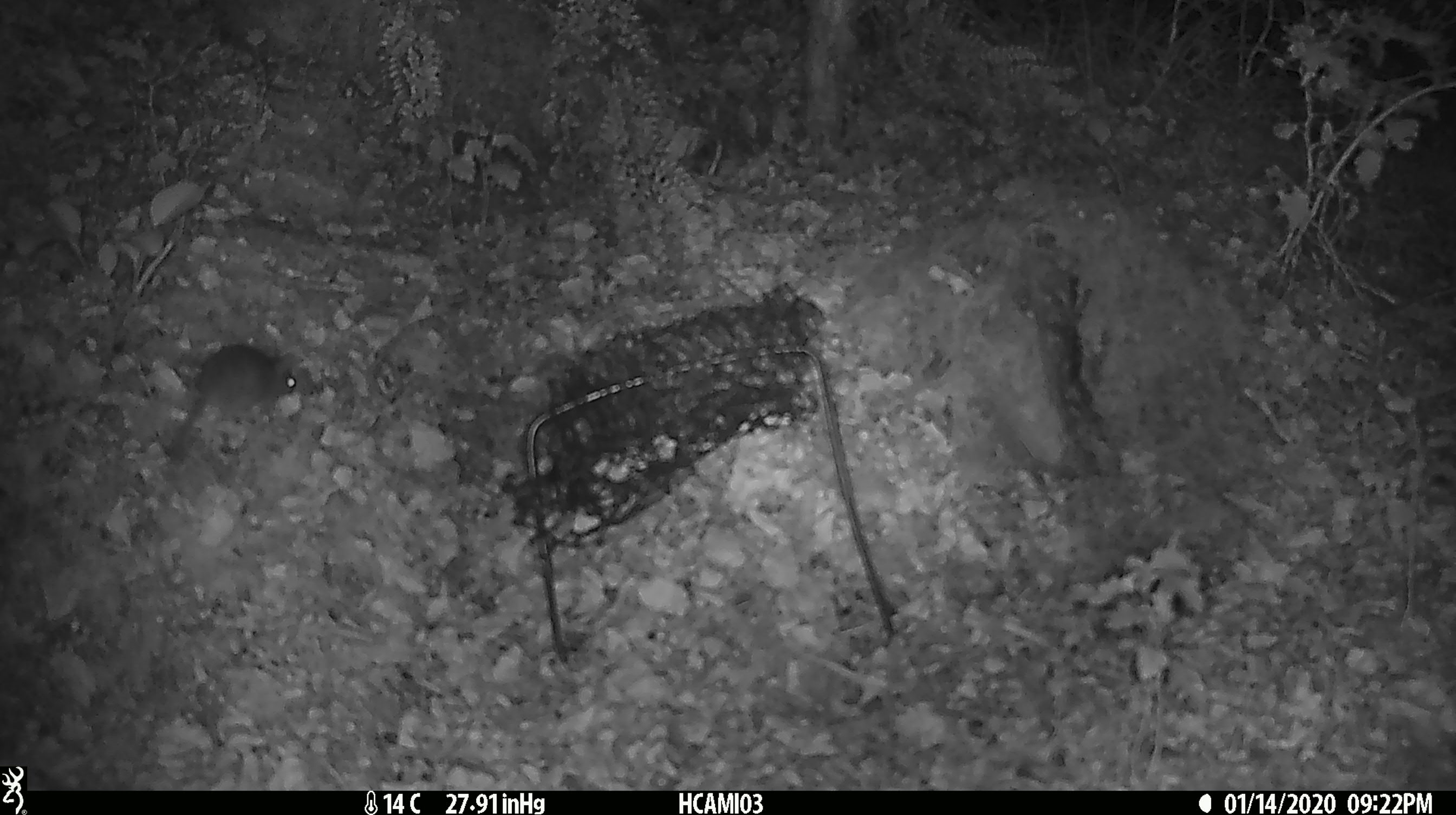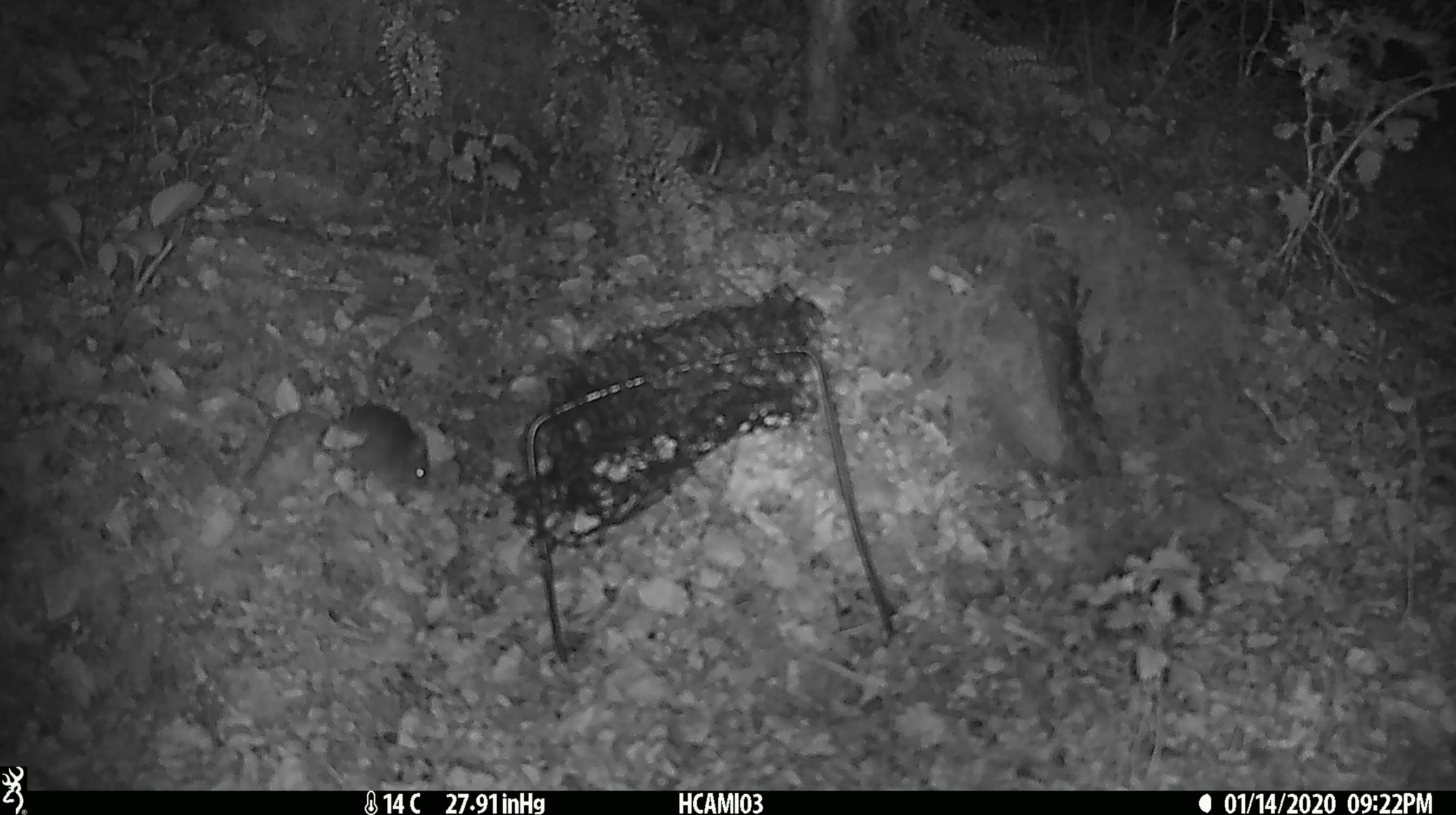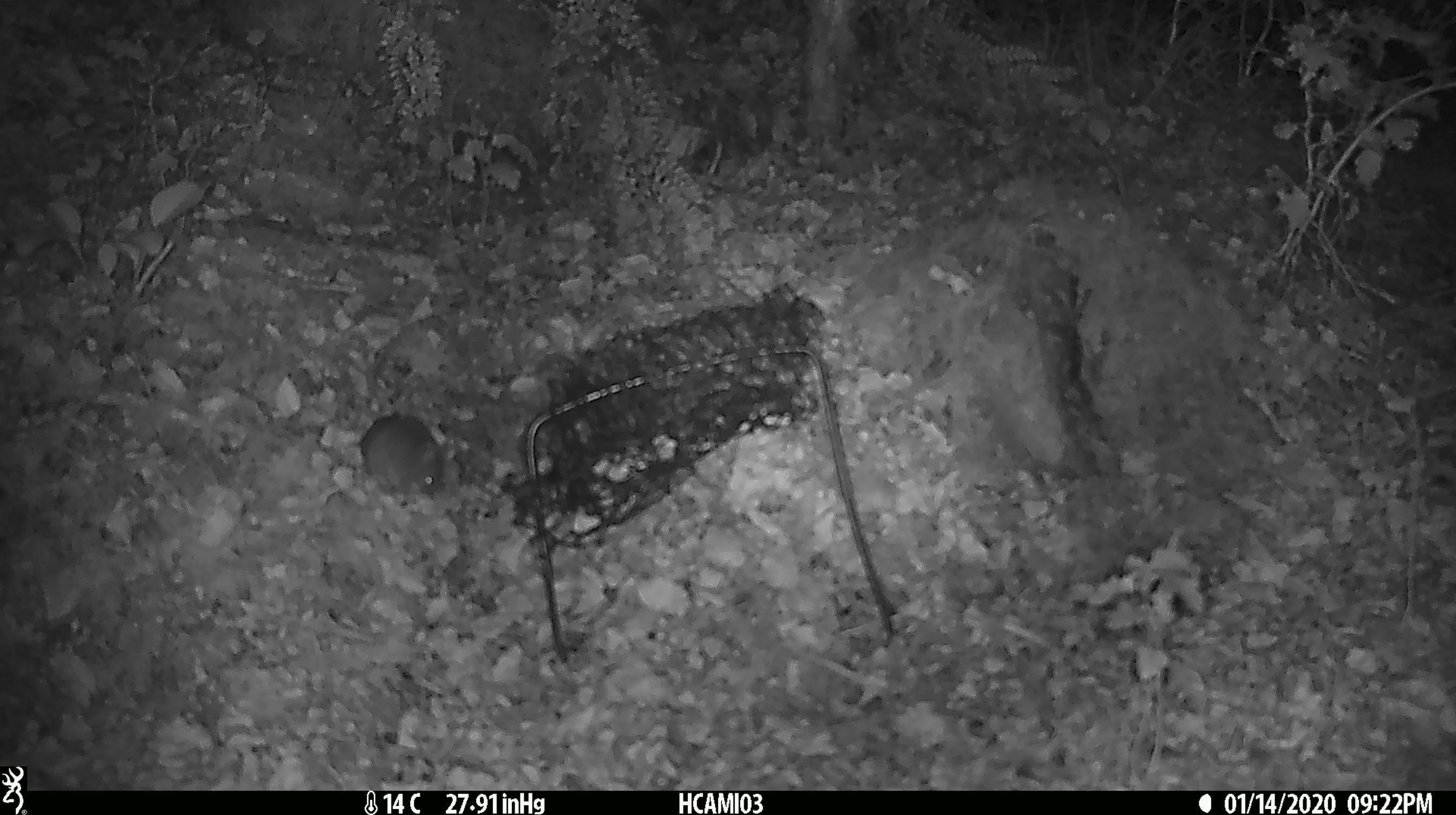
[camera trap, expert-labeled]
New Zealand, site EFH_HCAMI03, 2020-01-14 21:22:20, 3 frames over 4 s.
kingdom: Animalia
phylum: Chordata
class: Mammalia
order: Rodentia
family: Muridae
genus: Mus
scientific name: Mus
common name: mouse